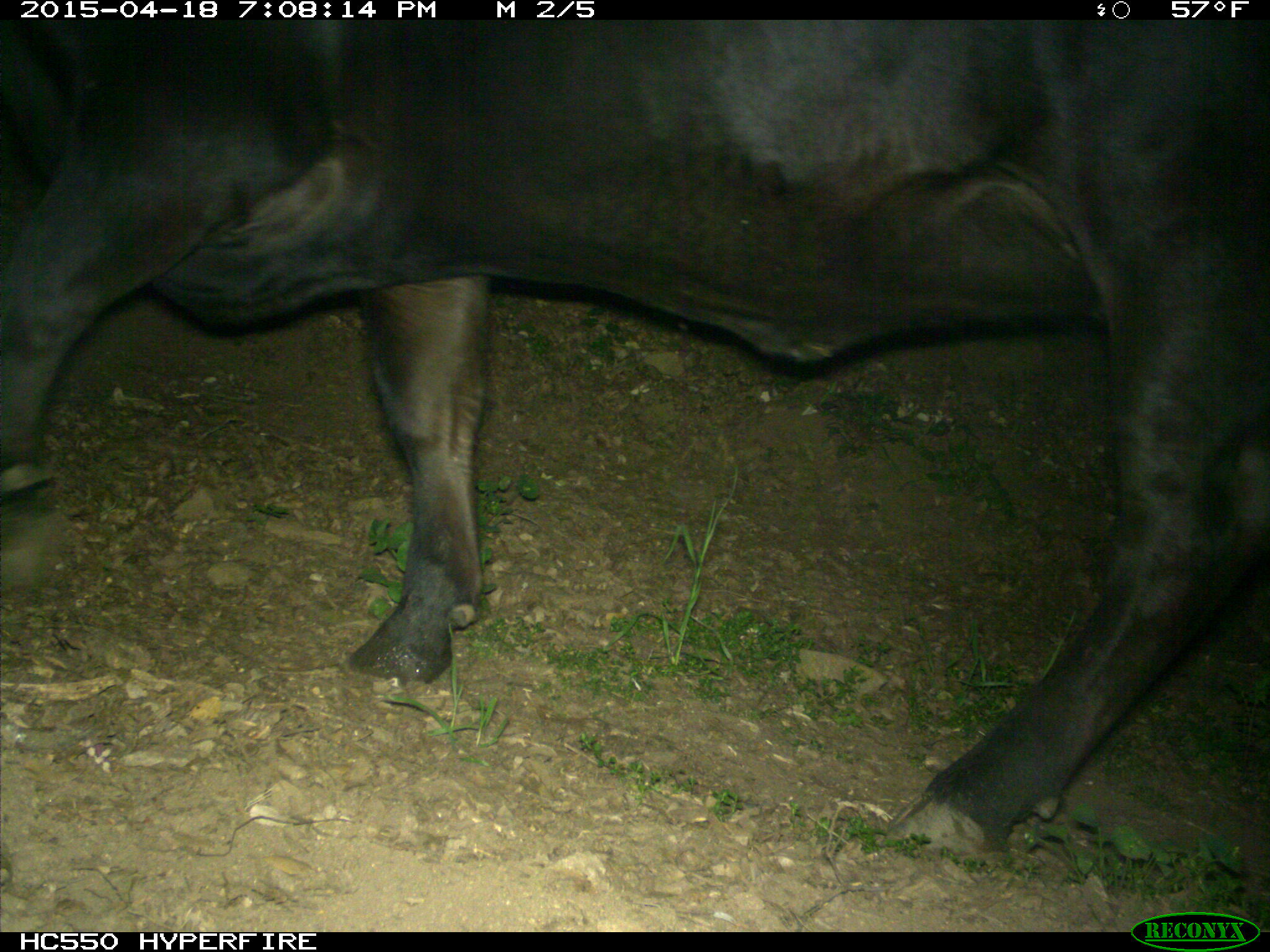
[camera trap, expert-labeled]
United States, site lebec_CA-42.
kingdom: Animalia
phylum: Chordata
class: Mammalia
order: Artiodactyla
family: Bovidae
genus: Bos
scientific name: Bos taurus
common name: domestic cow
Bos taurus (domestic cow).